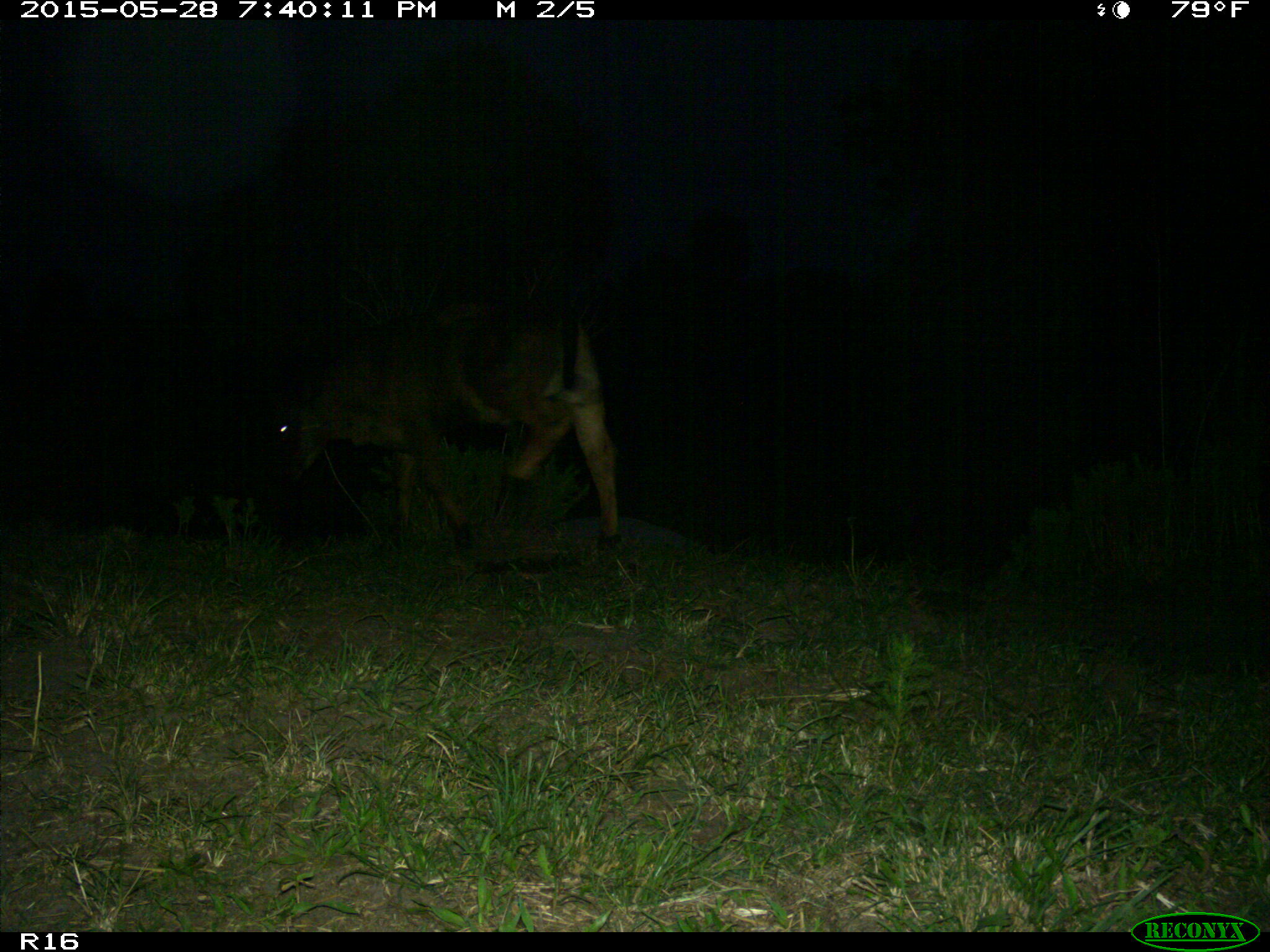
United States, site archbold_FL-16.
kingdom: Animalia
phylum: Chordata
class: Mammalia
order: Artiodactyla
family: Bovidae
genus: Bos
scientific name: Bos taurus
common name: domestic cow